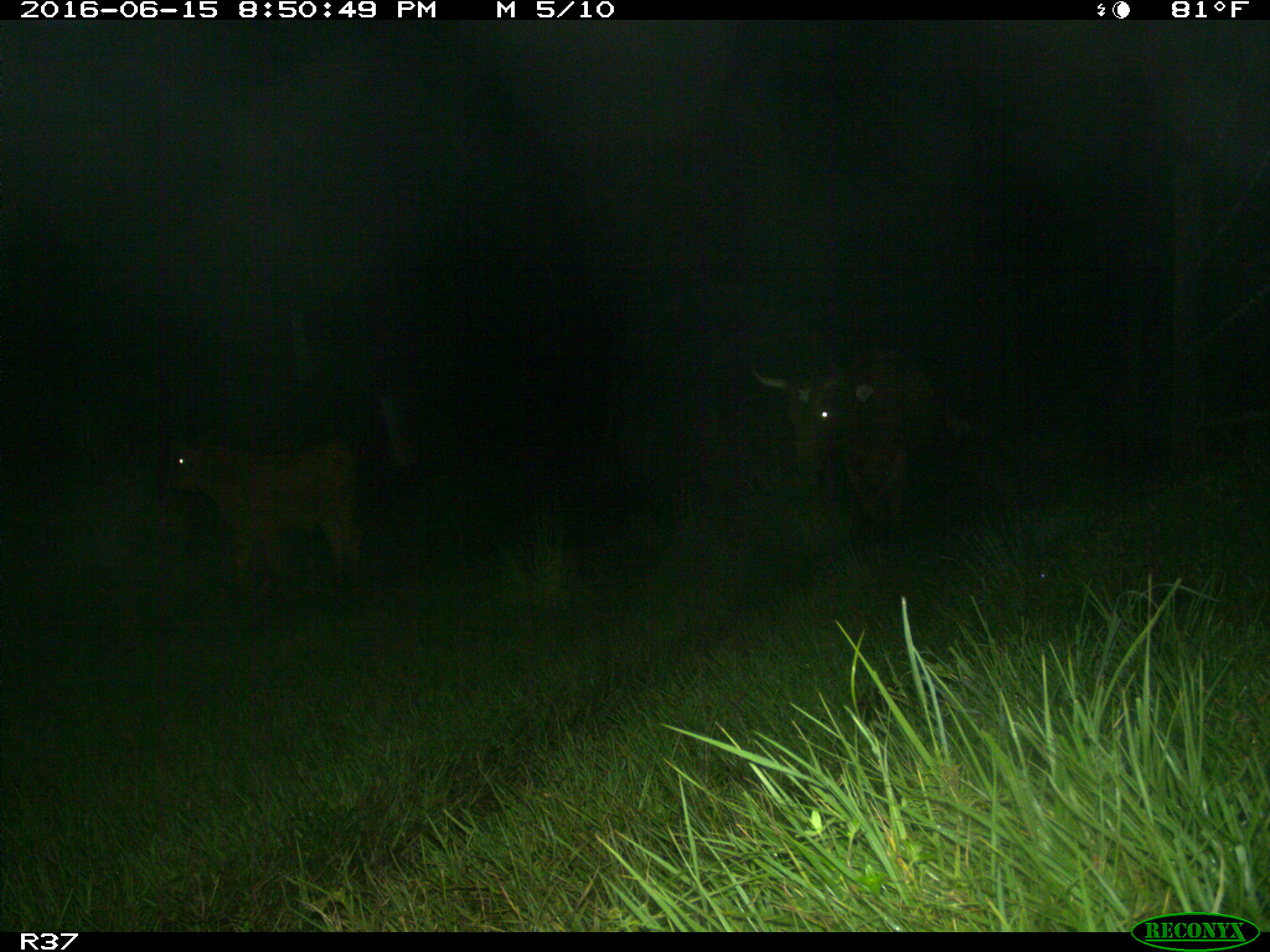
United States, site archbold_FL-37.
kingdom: Animalia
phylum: Chordata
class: Mammalia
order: Artiodactyla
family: Bovidae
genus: Bos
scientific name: Bos taurus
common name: domestic cow